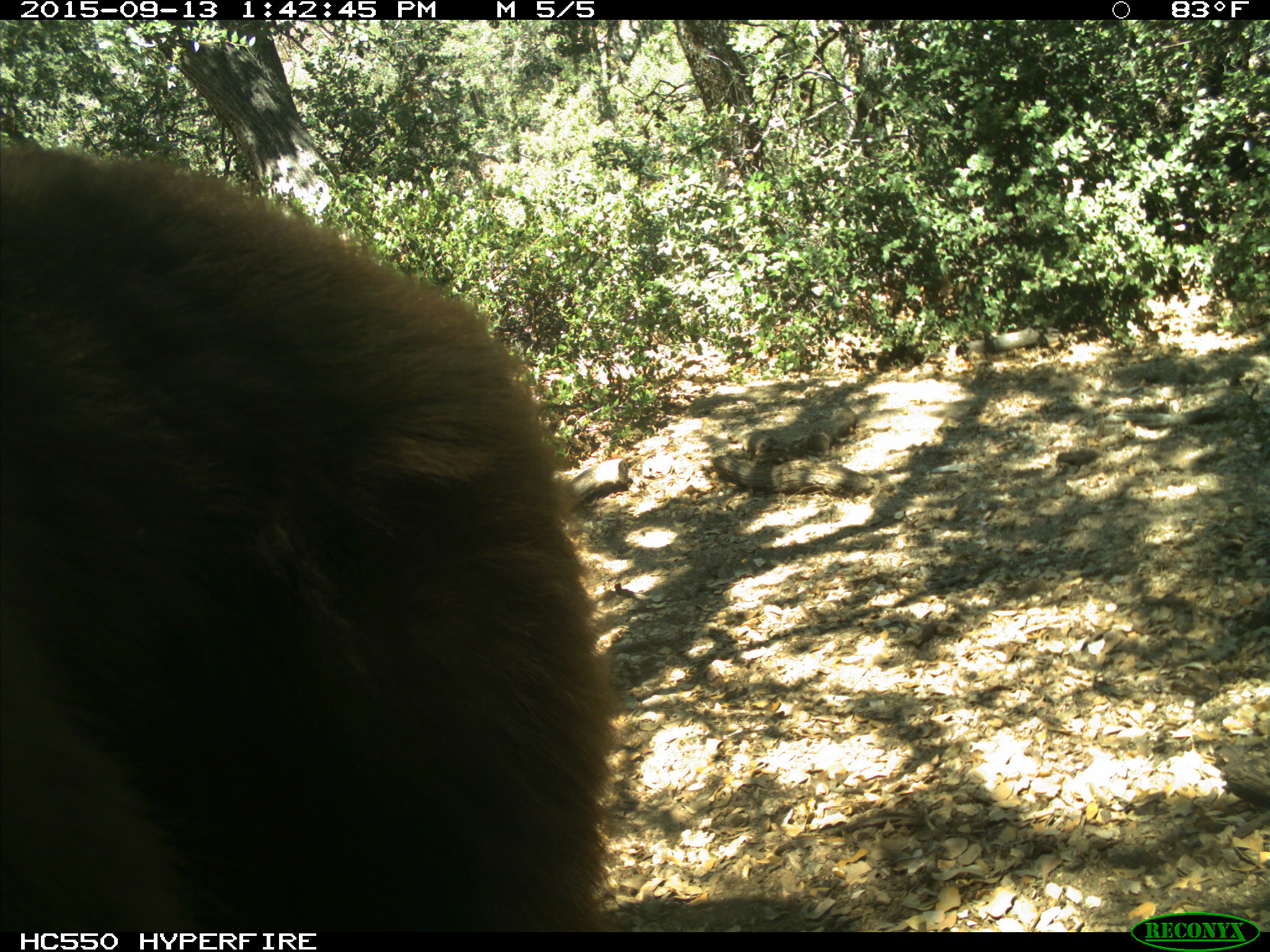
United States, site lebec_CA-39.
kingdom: Animalia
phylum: Chordata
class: Mammalia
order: Carnivora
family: Ursidae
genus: Ursus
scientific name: Ursus americanus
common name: american black bear